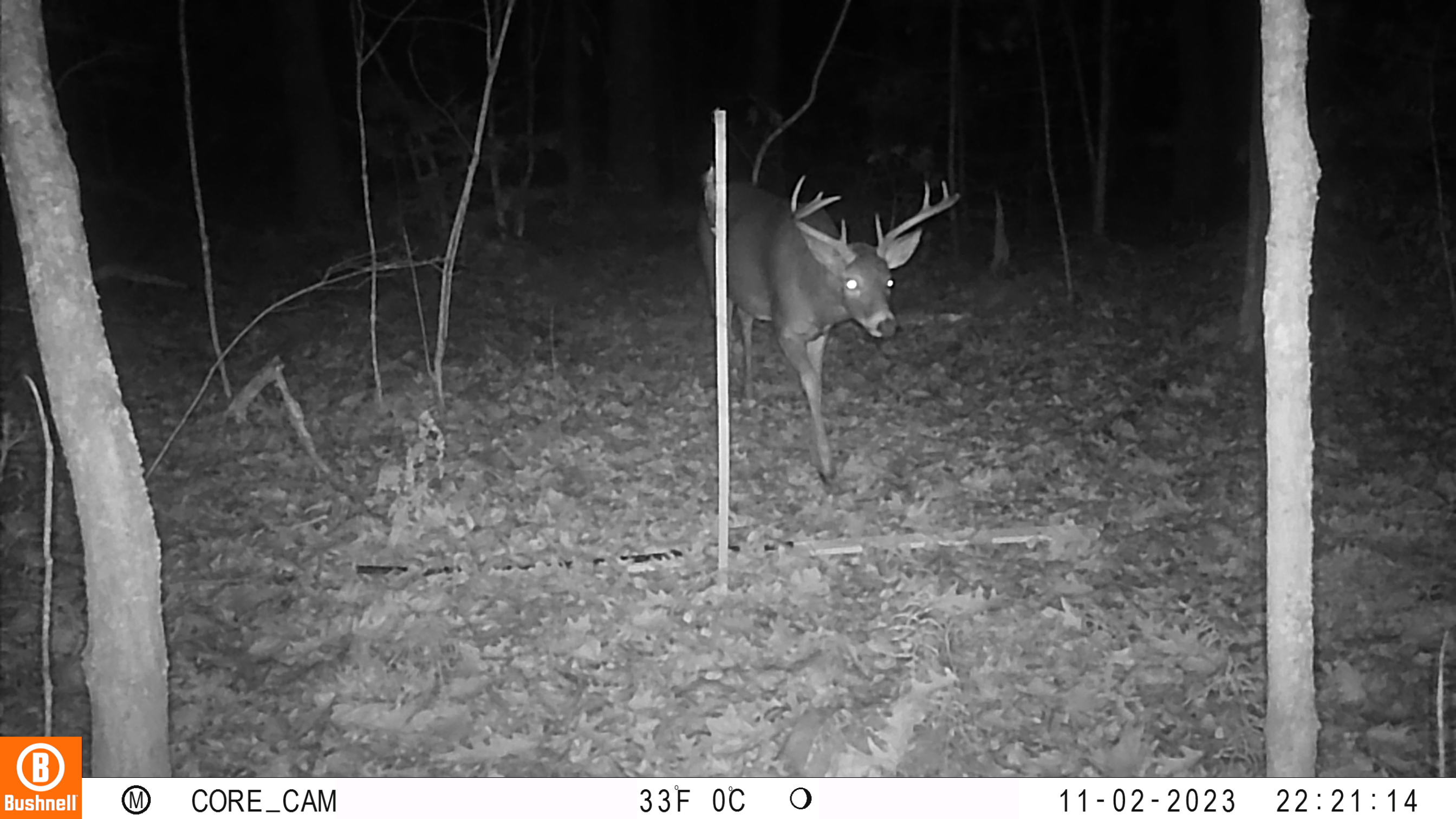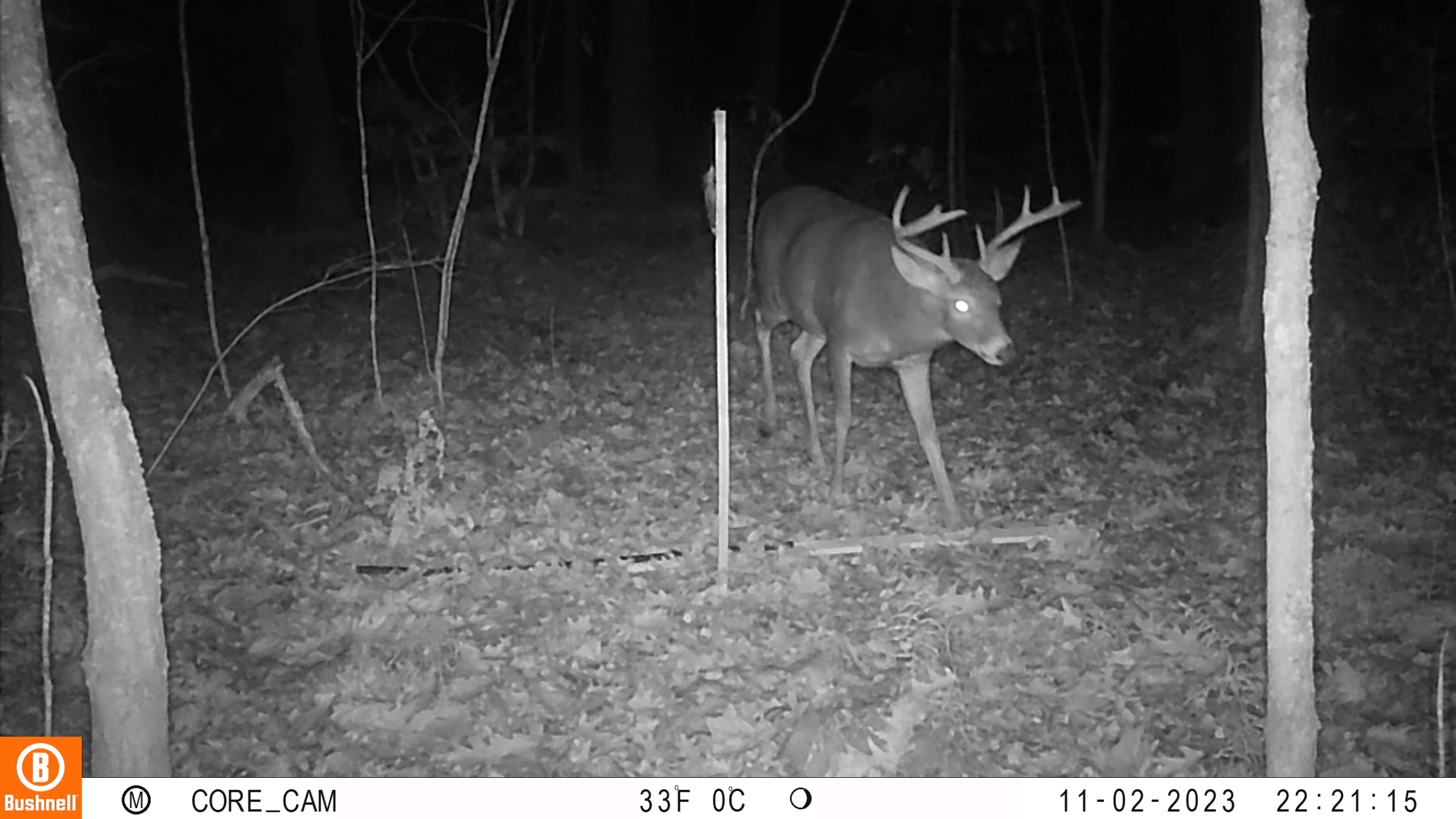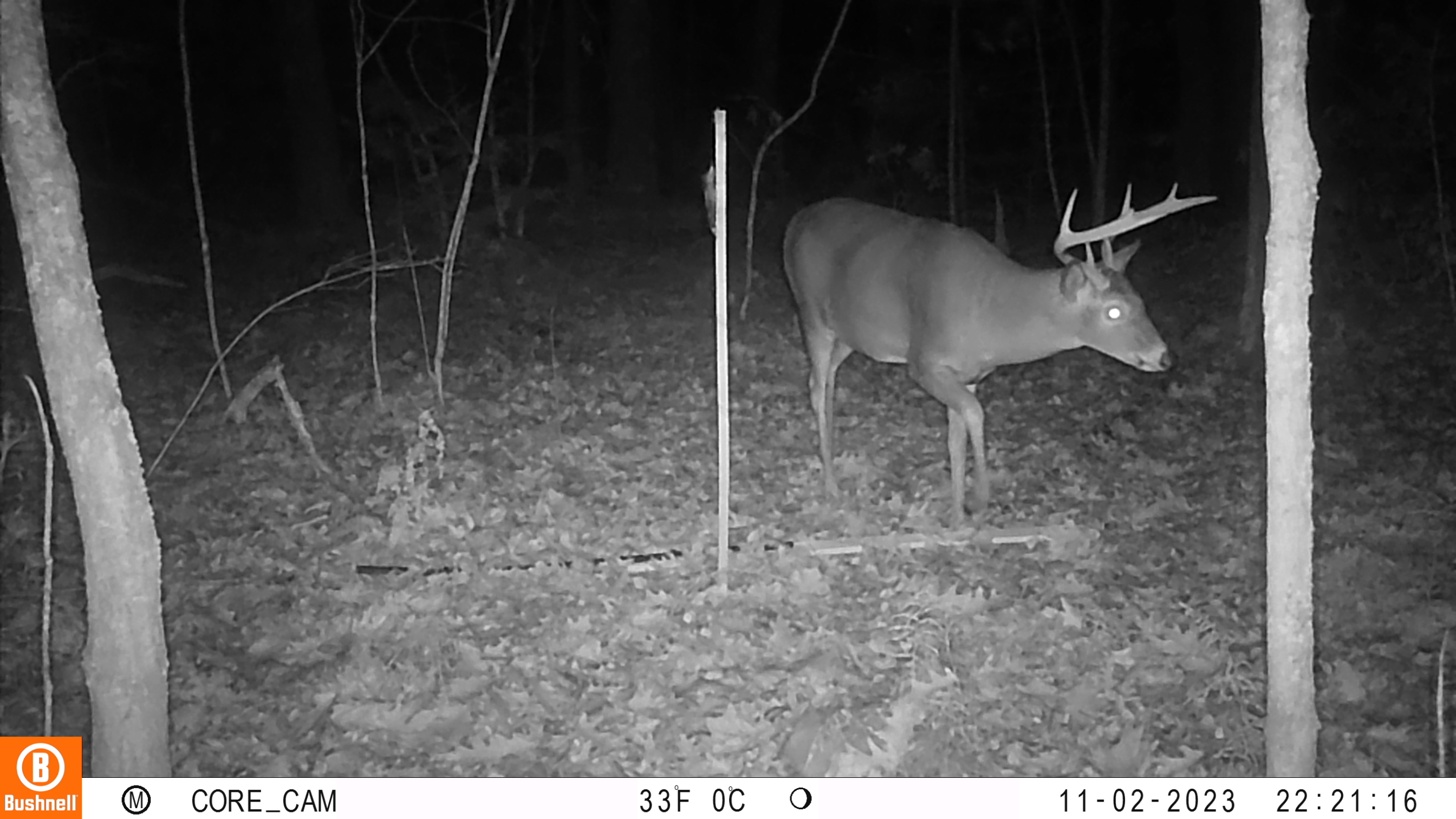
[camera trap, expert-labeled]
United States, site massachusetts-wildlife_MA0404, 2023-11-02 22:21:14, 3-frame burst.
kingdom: Animalia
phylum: Chordata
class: Mammalia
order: Artiodactyla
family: Cervidae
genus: Odocoileus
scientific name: Odocoileus virginianus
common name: white-tailed deer